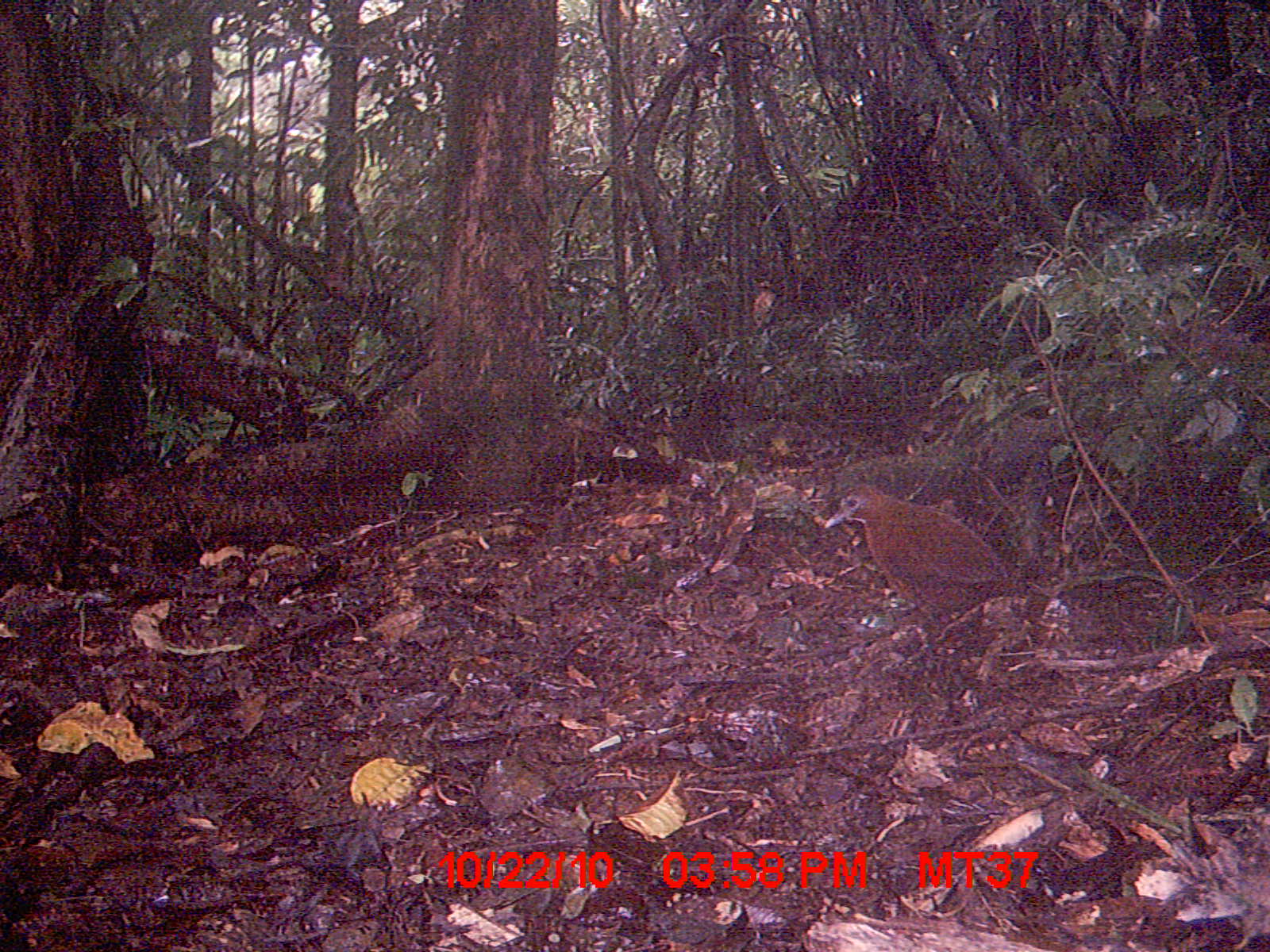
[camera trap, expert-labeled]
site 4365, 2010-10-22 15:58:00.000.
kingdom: Animalia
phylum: Chordata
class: Aves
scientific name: Aves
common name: bird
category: unknown bird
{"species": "unknown bird (bird) (Aves)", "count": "1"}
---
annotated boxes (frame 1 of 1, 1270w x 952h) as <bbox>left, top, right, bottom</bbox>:
unknown bird: <bbox>822, 481, 1012, 629</bbox>